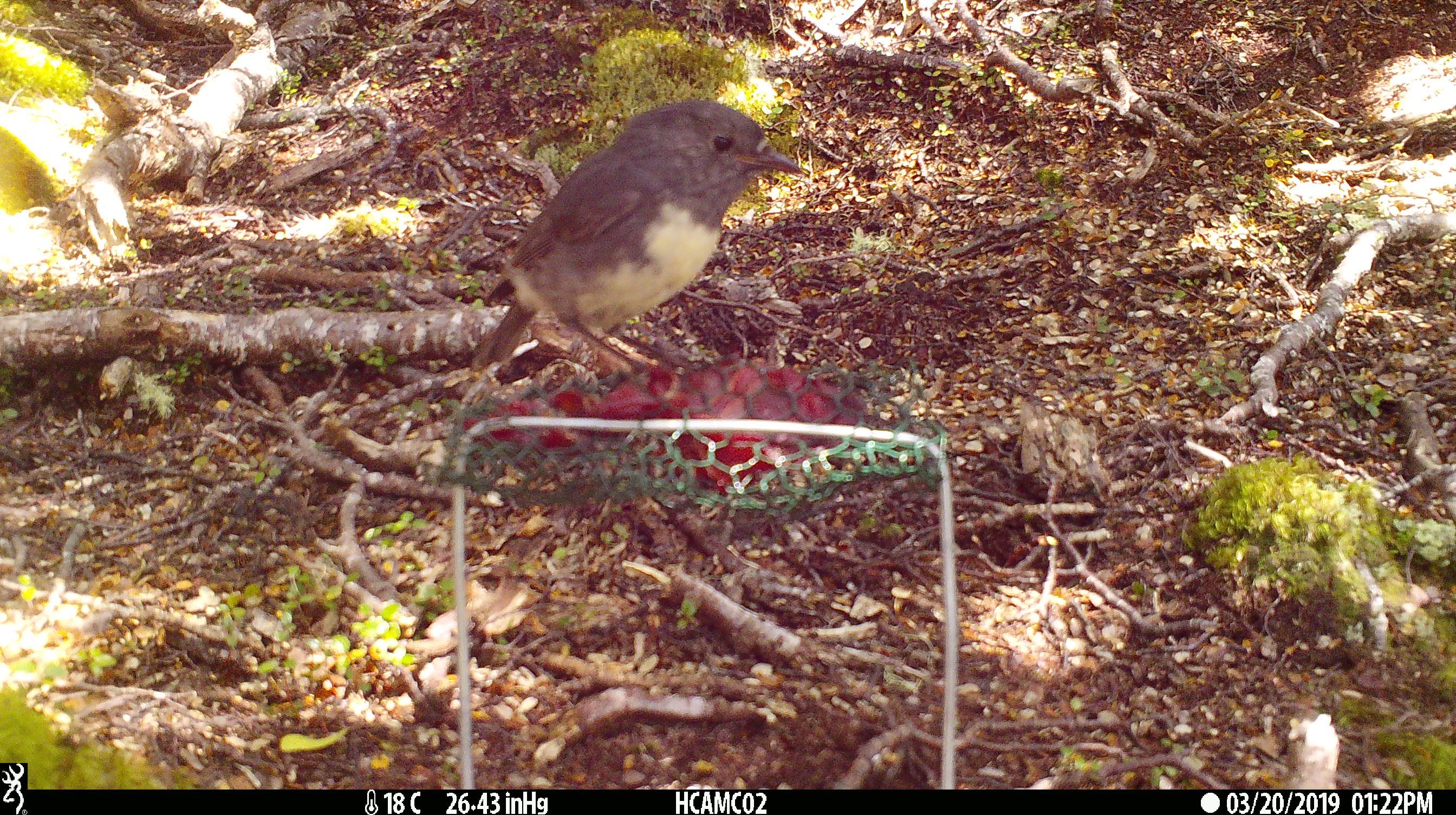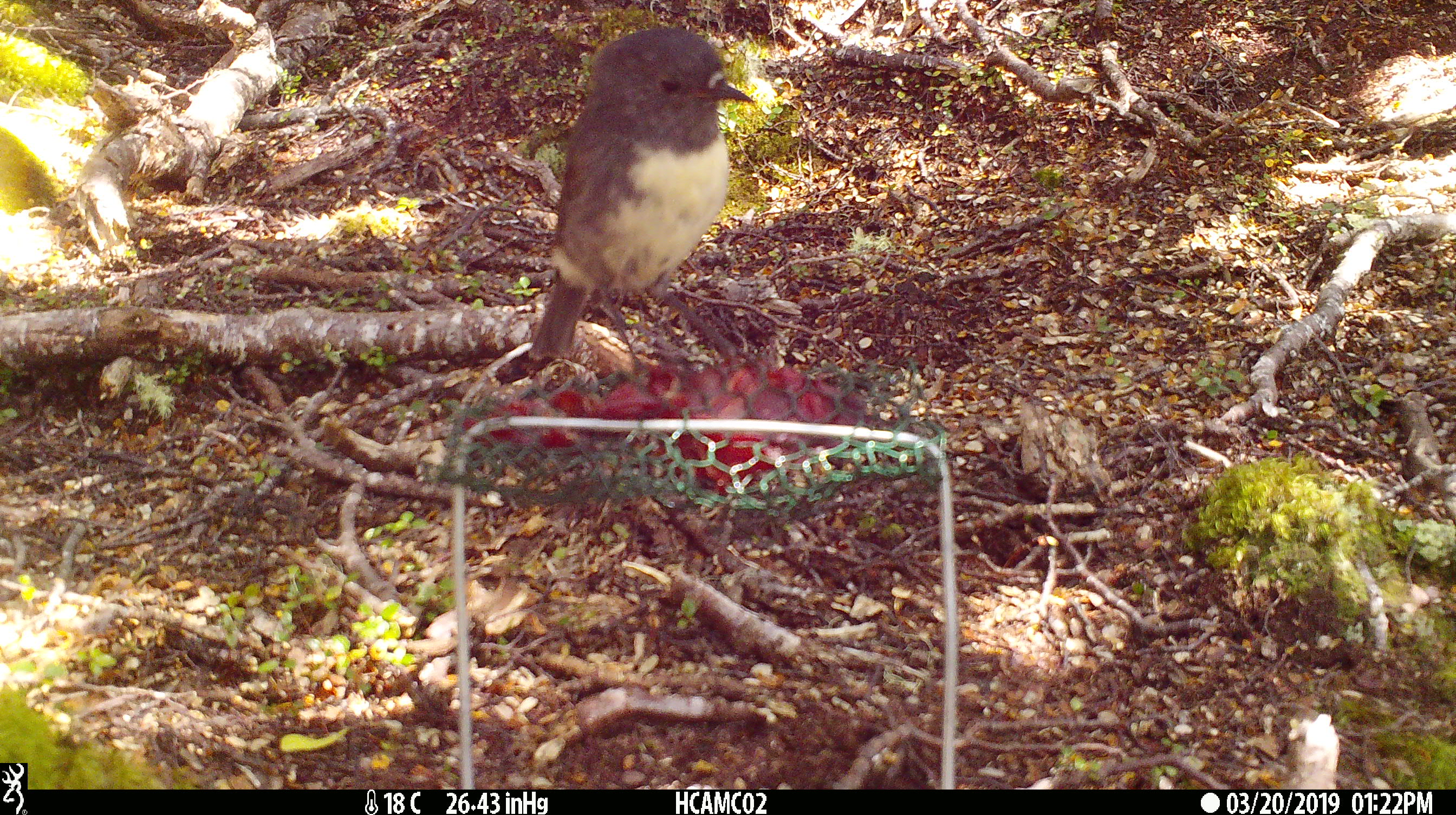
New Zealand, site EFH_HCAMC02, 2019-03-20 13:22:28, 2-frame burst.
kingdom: Animalia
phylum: Chordata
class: Aves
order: Passeriformes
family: Petroicidae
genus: Petroica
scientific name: Petroica australis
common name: new zealand robin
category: robin